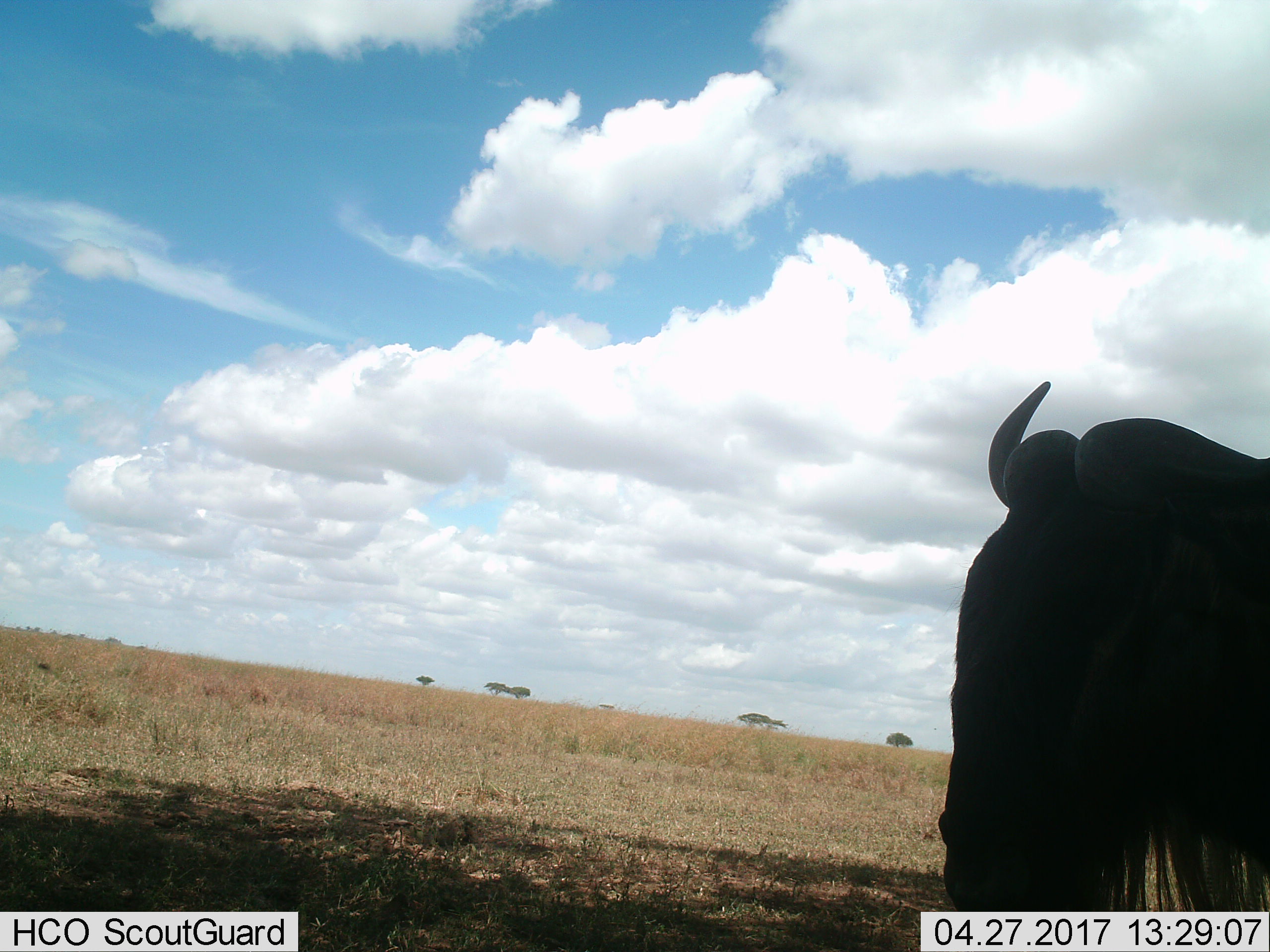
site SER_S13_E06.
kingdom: Animalia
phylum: Chordata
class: Mammalia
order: Artiodactyla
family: Bovidae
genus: Connochaetes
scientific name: Connochaetes taurinus taurinus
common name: blue wildebeest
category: wildebeestblue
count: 1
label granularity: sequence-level